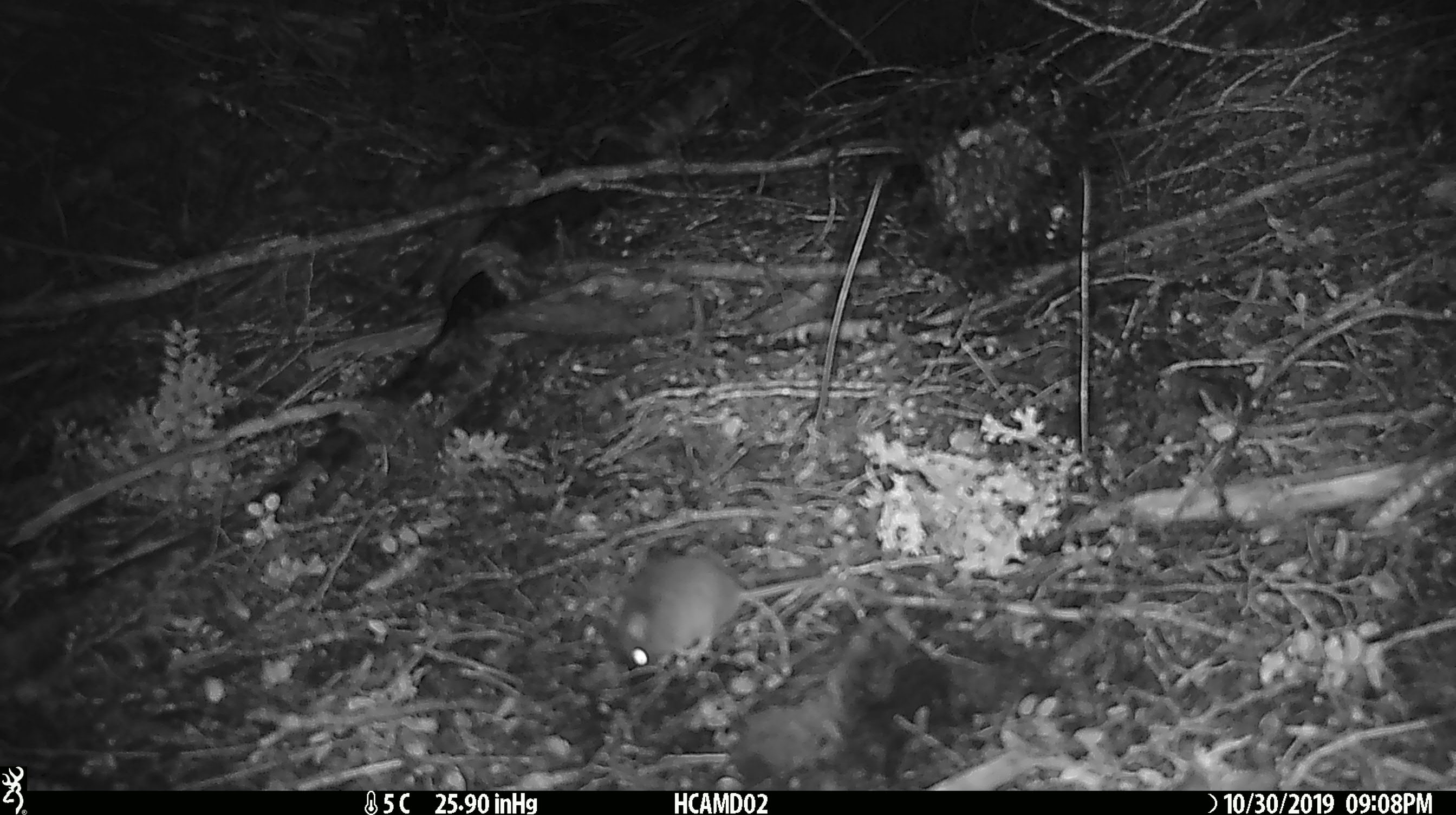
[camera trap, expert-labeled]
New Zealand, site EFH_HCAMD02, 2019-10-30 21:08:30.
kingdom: Animalia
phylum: Chordata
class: Mammalia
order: Rodentia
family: Muridae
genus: Mus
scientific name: Mus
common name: mouse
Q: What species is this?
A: Mouse (Mus).